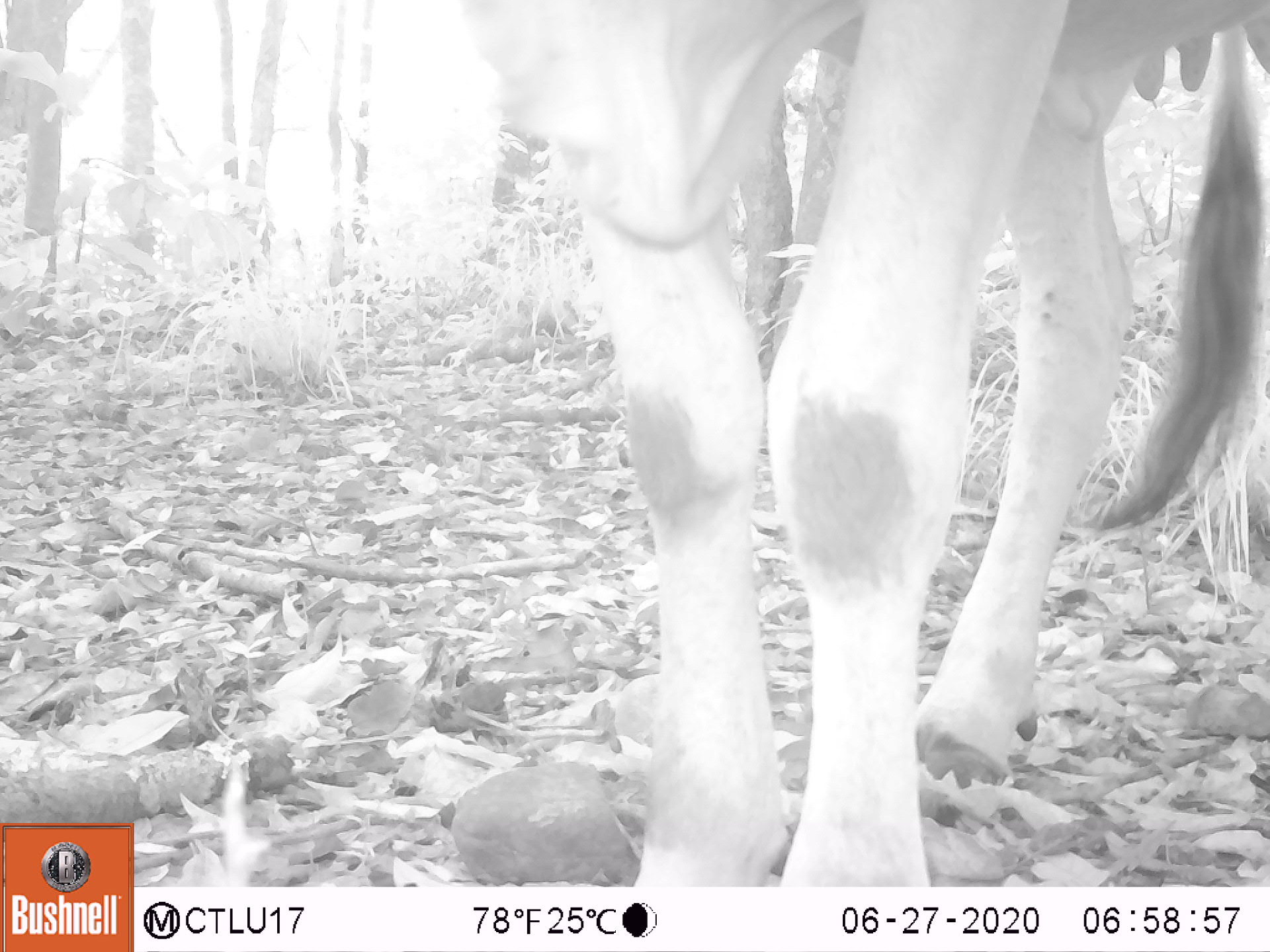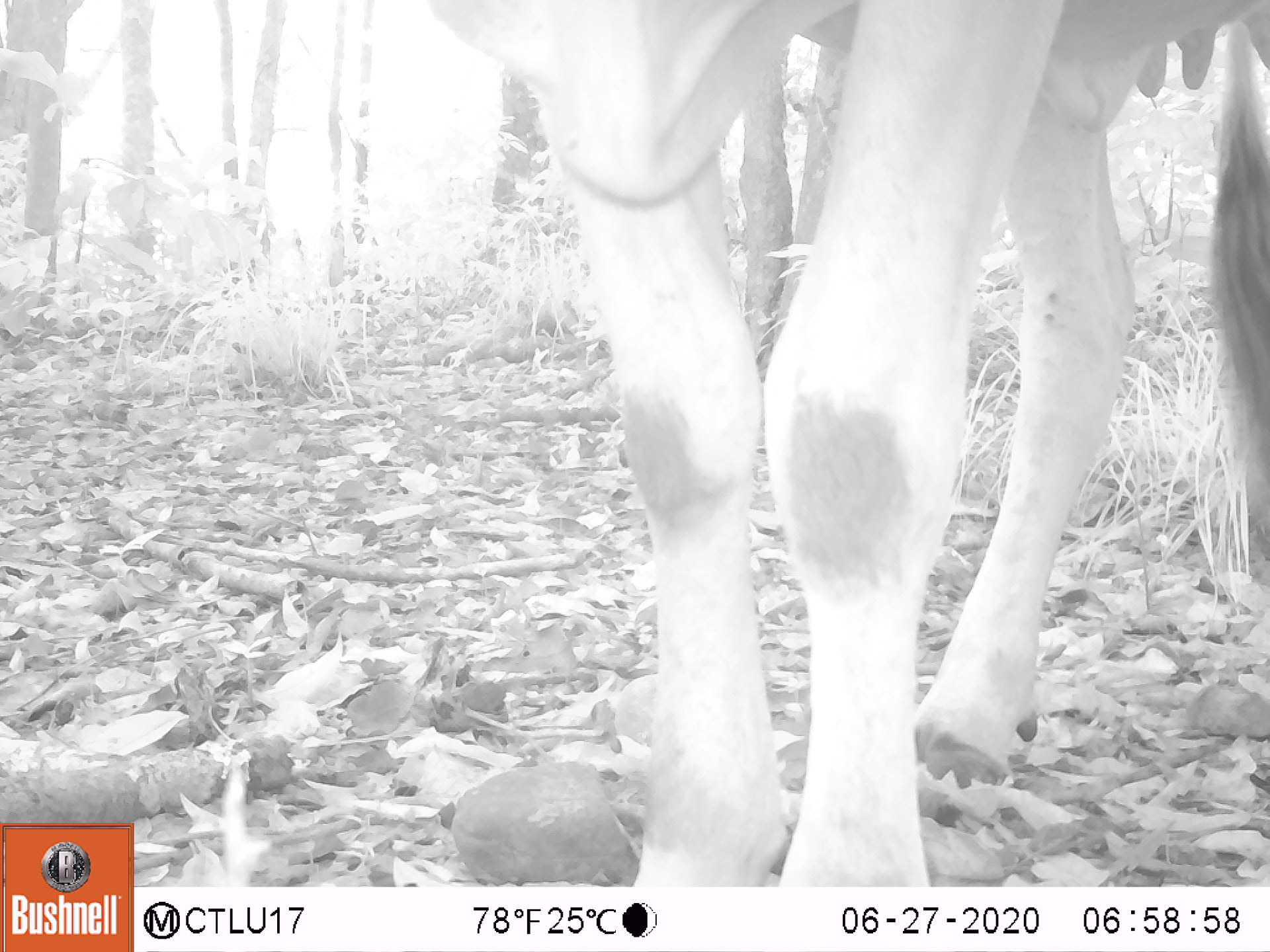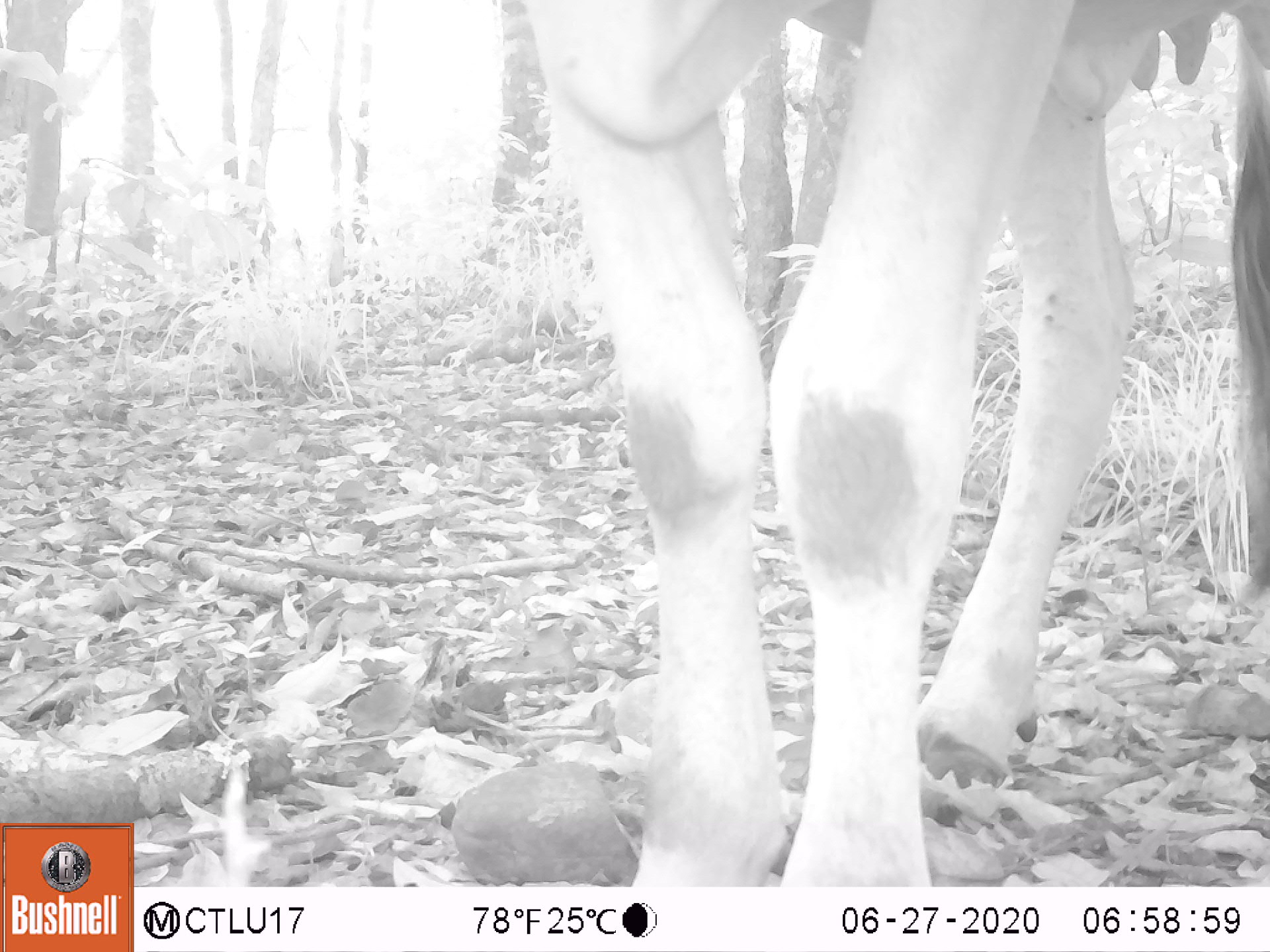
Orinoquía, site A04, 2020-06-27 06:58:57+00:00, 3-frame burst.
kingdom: Animalia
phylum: Chordata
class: Mammalia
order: Artiodactyla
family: Bovidae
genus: Bos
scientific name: Bos taurus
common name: cow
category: cattle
Cattle (cow) (Bos taurus).